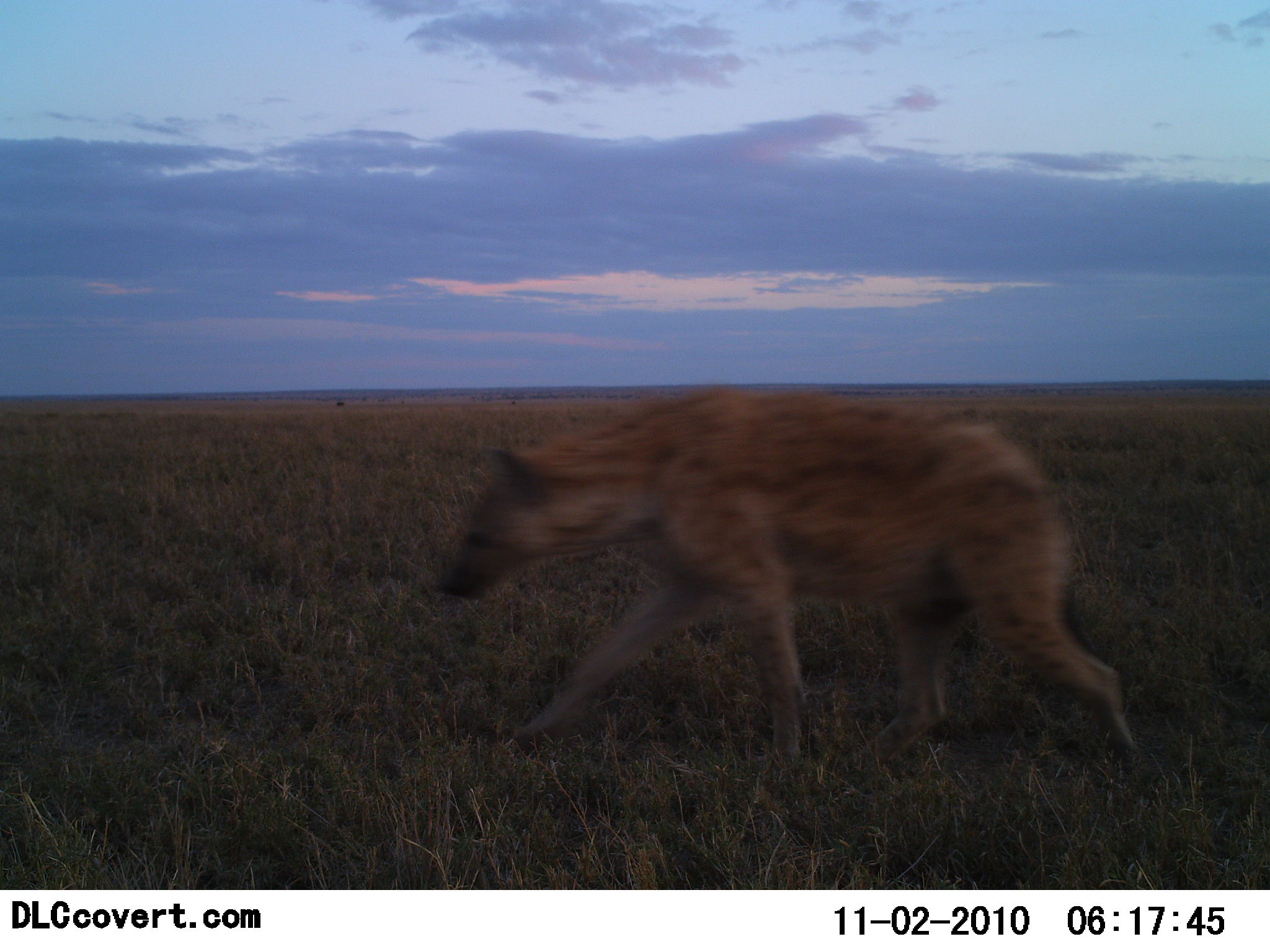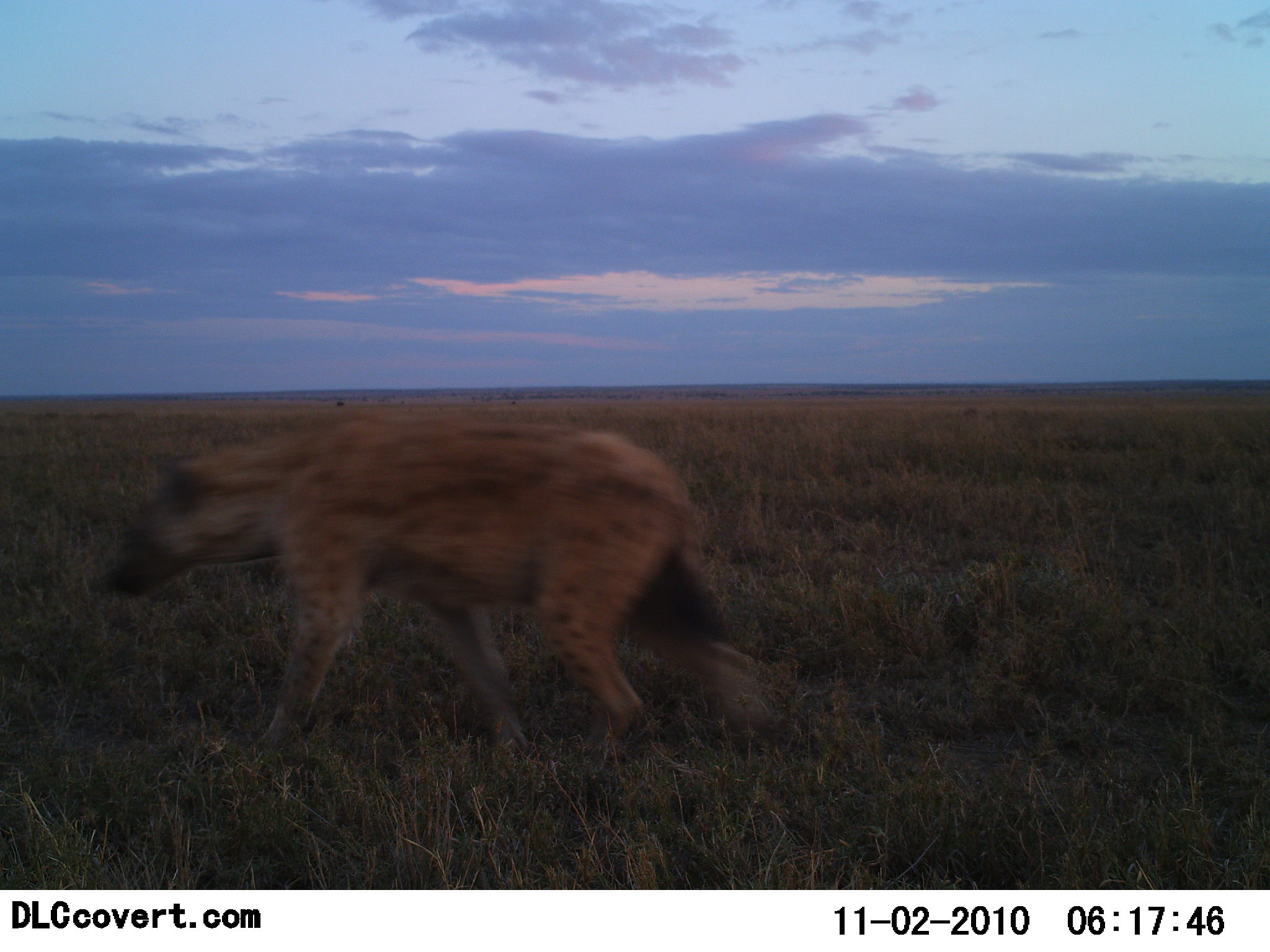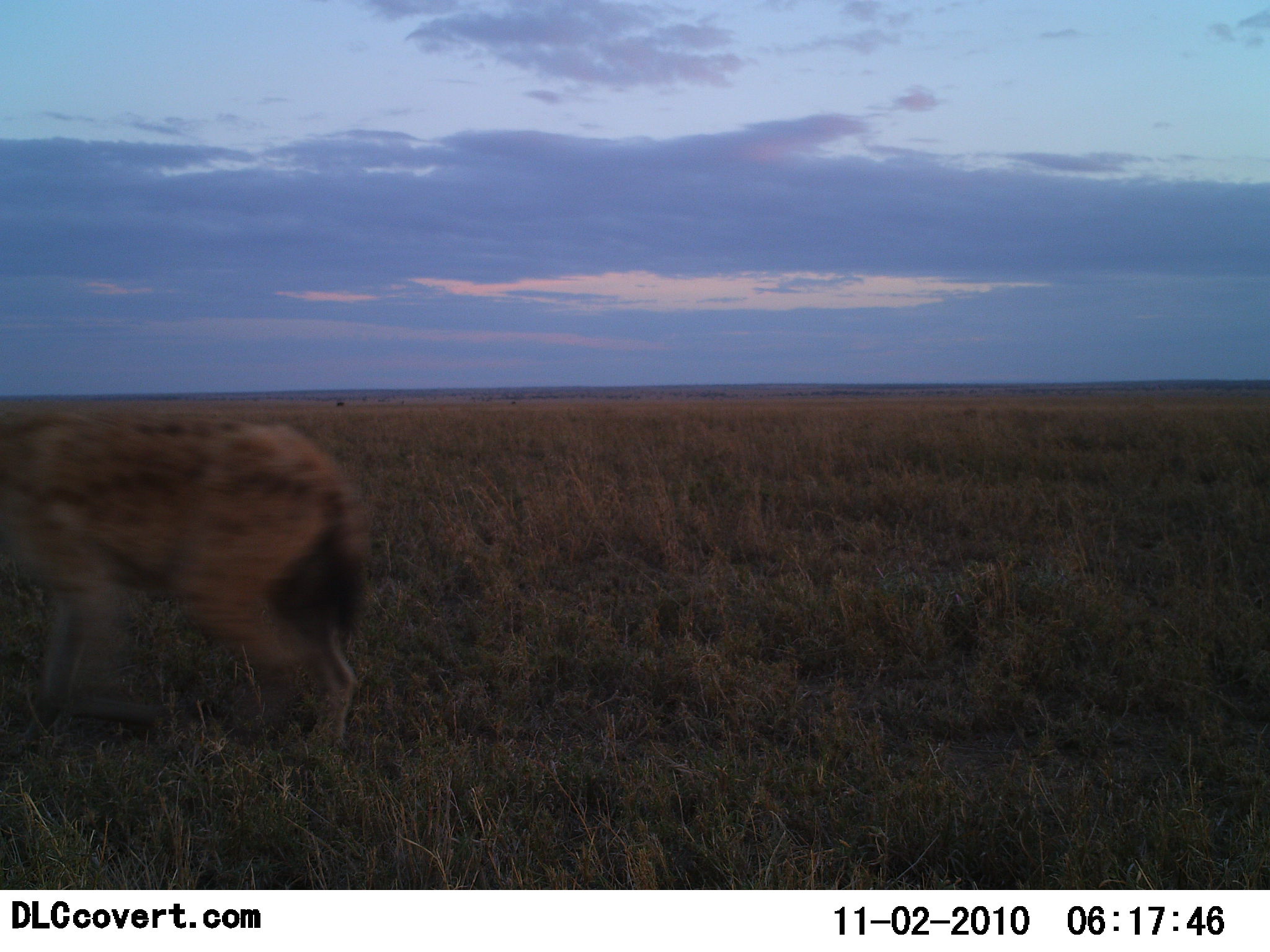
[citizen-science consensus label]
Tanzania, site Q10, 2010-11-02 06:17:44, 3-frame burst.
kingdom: Animalia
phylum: Chordata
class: Mammalia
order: Carnivora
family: Hyaenidae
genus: Crocuta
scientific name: Crocuta crocuta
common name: spotted hyena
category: hyenaspotted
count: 1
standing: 0%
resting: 0%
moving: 100%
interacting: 0%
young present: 0%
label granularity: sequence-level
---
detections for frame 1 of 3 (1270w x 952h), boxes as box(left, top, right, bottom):
animal: box(443, 389, 1143, 783)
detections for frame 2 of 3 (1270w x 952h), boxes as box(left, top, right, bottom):
animal: box(103, 416, 774, 772)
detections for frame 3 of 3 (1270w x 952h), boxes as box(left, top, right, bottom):
animal: box(0, 407, 373, 761)